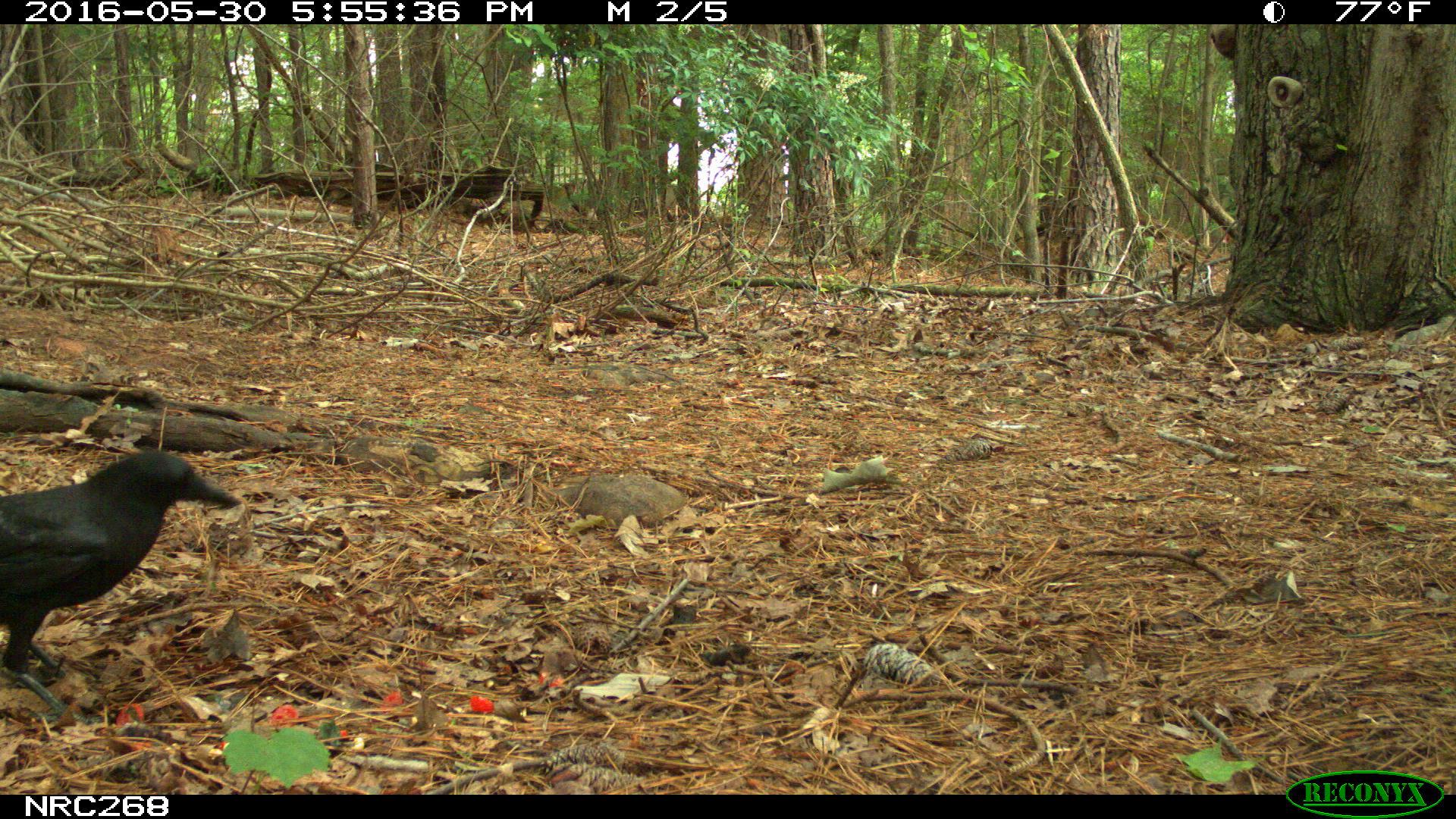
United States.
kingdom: Animalia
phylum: Chordata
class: Aves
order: Passeriformes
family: Corvidae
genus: Corvus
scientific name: Corvus brachyrhynchos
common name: american crow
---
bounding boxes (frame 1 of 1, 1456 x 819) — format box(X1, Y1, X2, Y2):
American Crow: box(2, 431, 234, 728)